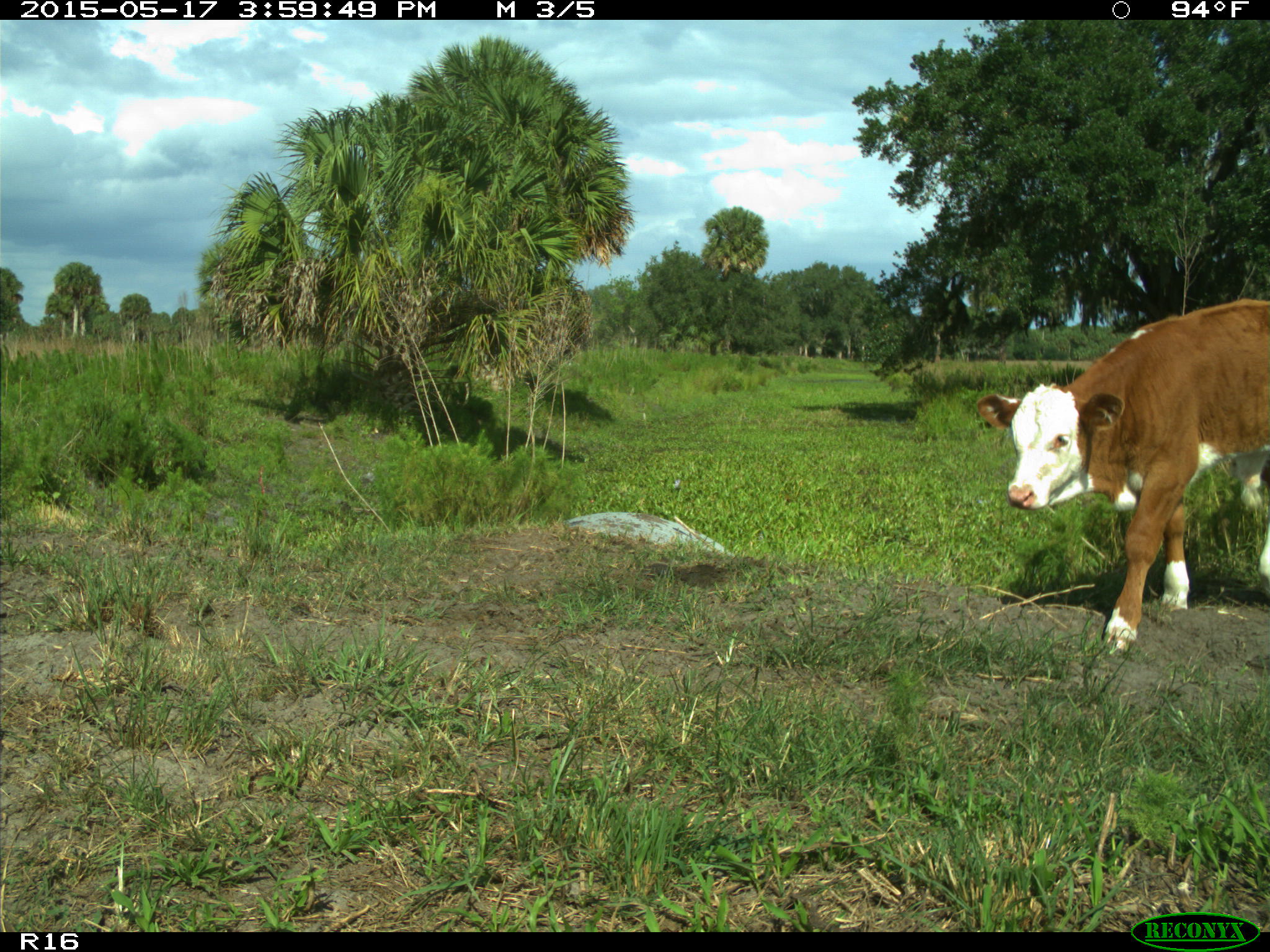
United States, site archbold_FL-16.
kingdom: Animalia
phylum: Chordata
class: Mammalia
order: Artiodactyla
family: Bovidae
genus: Bos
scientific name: Bos taurus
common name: domestic cow